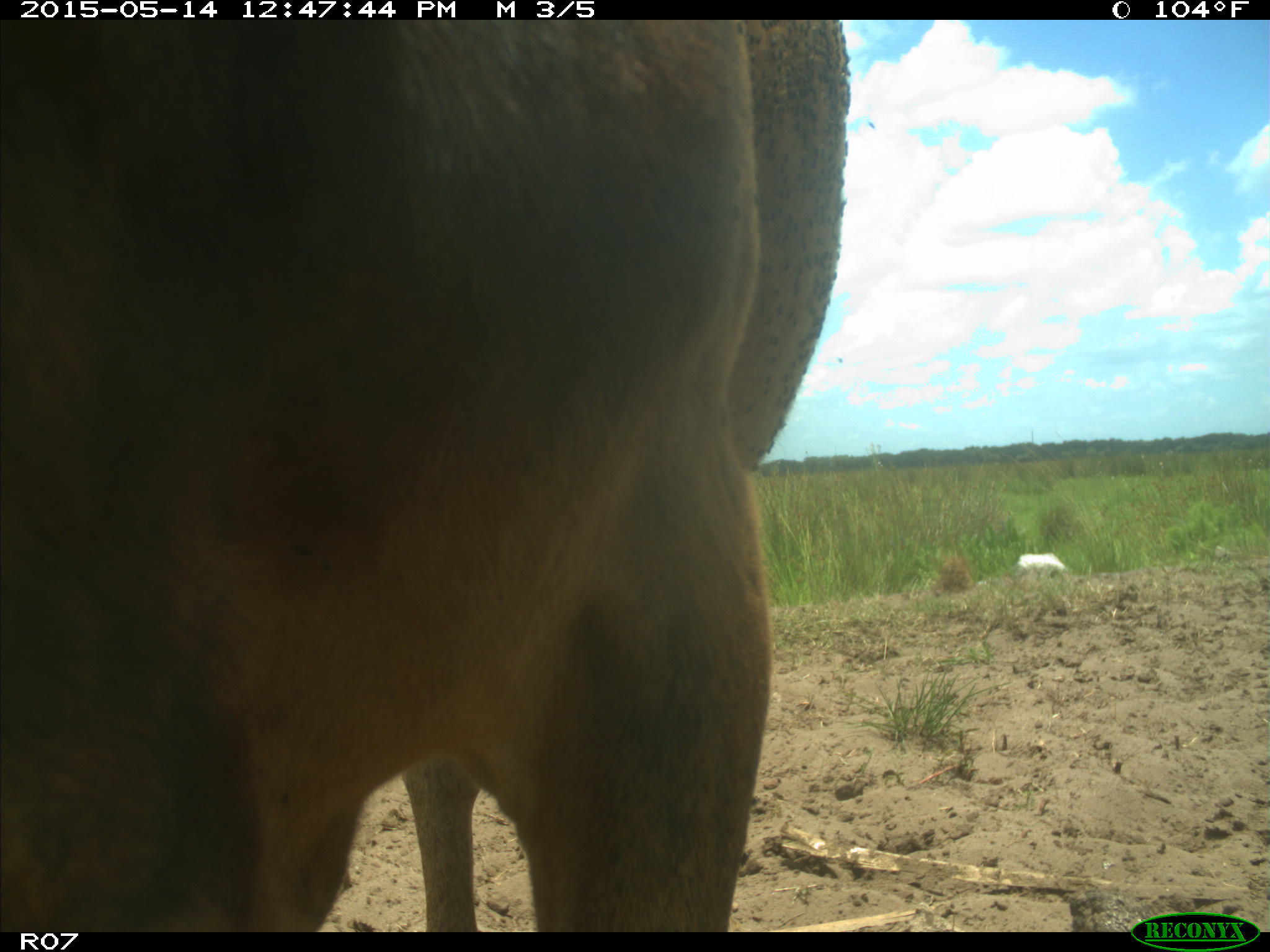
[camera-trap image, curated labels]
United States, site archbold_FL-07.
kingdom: Animalia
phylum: Chordata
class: Mammalia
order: Artiodactyla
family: Bovidae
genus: Bos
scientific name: Bos taurus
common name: domestic cow